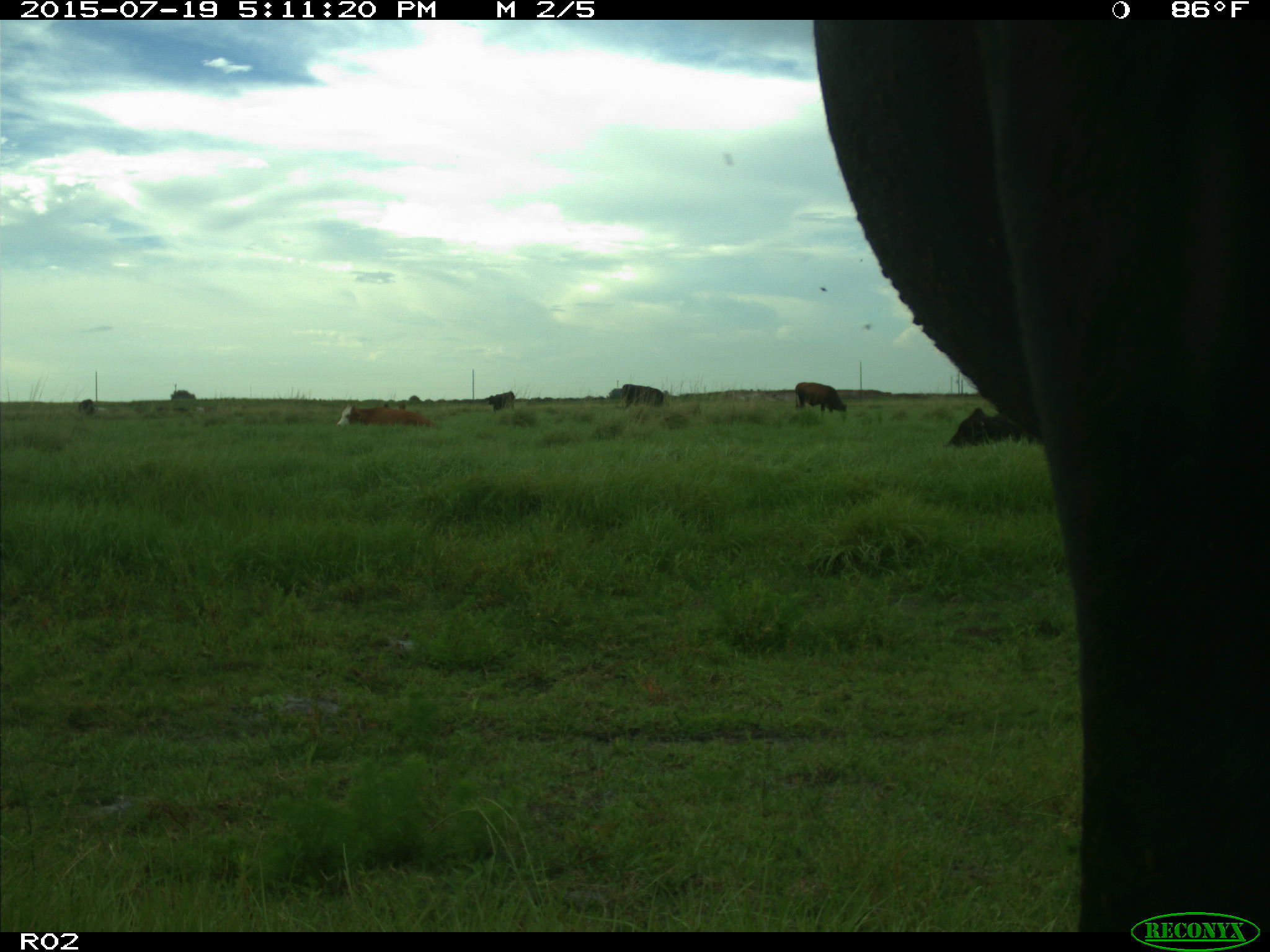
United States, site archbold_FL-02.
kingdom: Animalia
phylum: Chordata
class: Mammalia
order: Artiodactyla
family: Bovidae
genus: Bos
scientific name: Bos taurus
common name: domestic cow